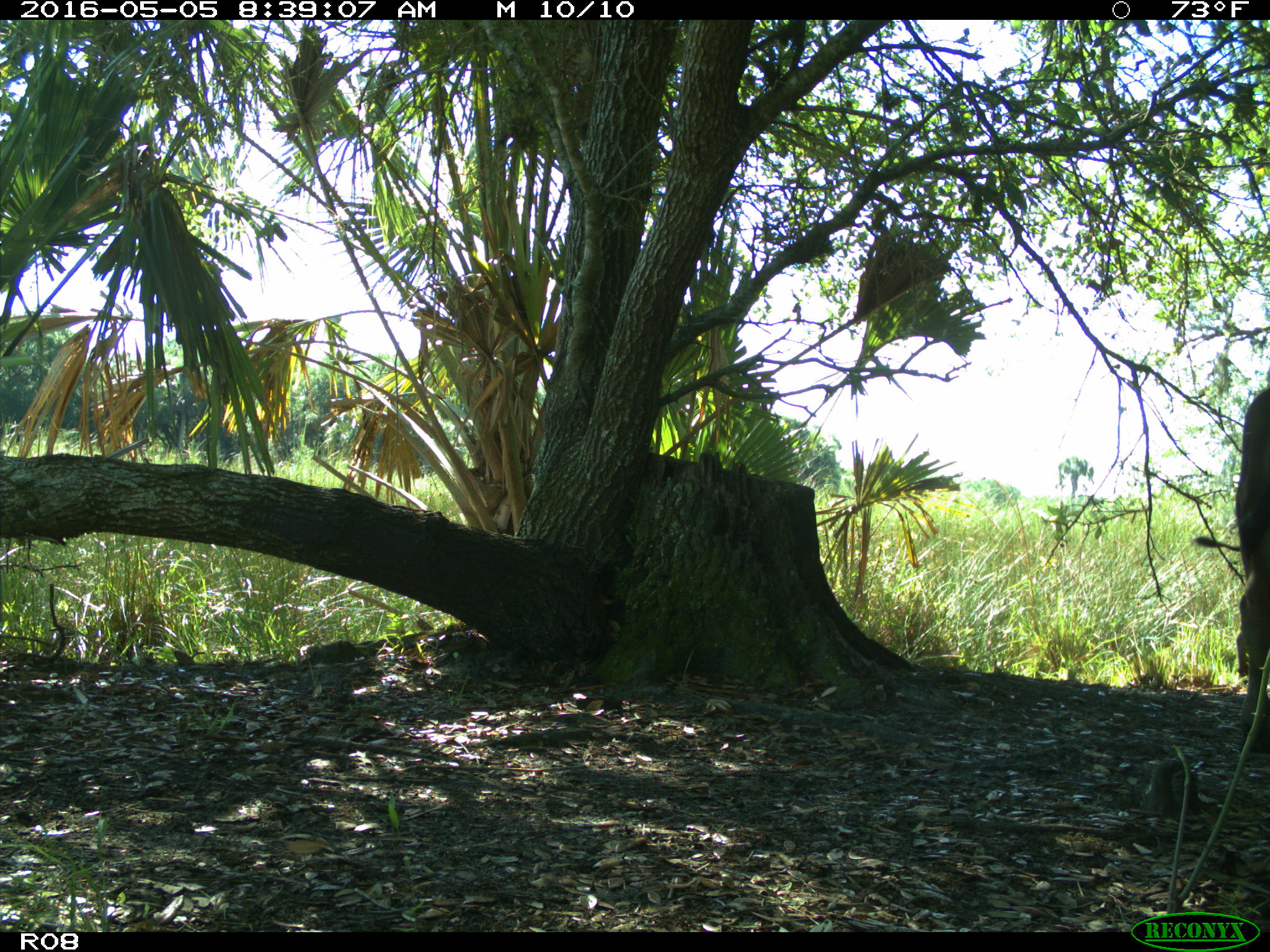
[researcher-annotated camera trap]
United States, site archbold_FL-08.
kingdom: Animalia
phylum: Chordata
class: Mammalia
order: Artiodactyla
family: Bovidae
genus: Bos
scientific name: Bos taurus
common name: domestic cow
Bos taurus (domestic cow).